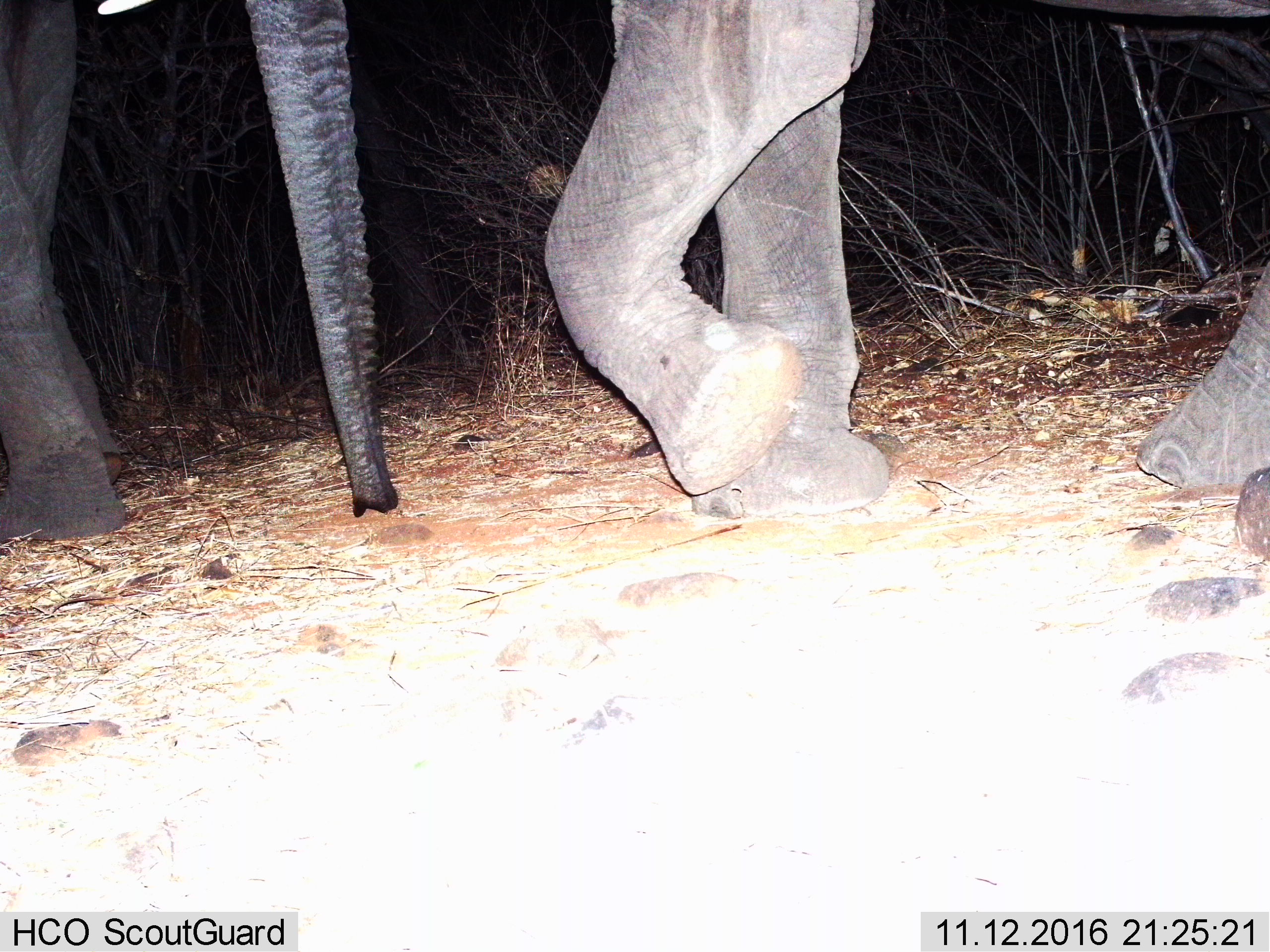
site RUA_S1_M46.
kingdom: Animalia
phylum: Chordata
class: Mammalia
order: Proboscidea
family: Elephantidae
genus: Loxodonta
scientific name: Loxodonta africana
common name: african bush elephant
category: elephant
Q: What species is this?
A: Elephant (african bush elephant) (Loxodonta africana).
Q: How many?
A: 2.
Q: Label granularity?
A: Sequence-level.